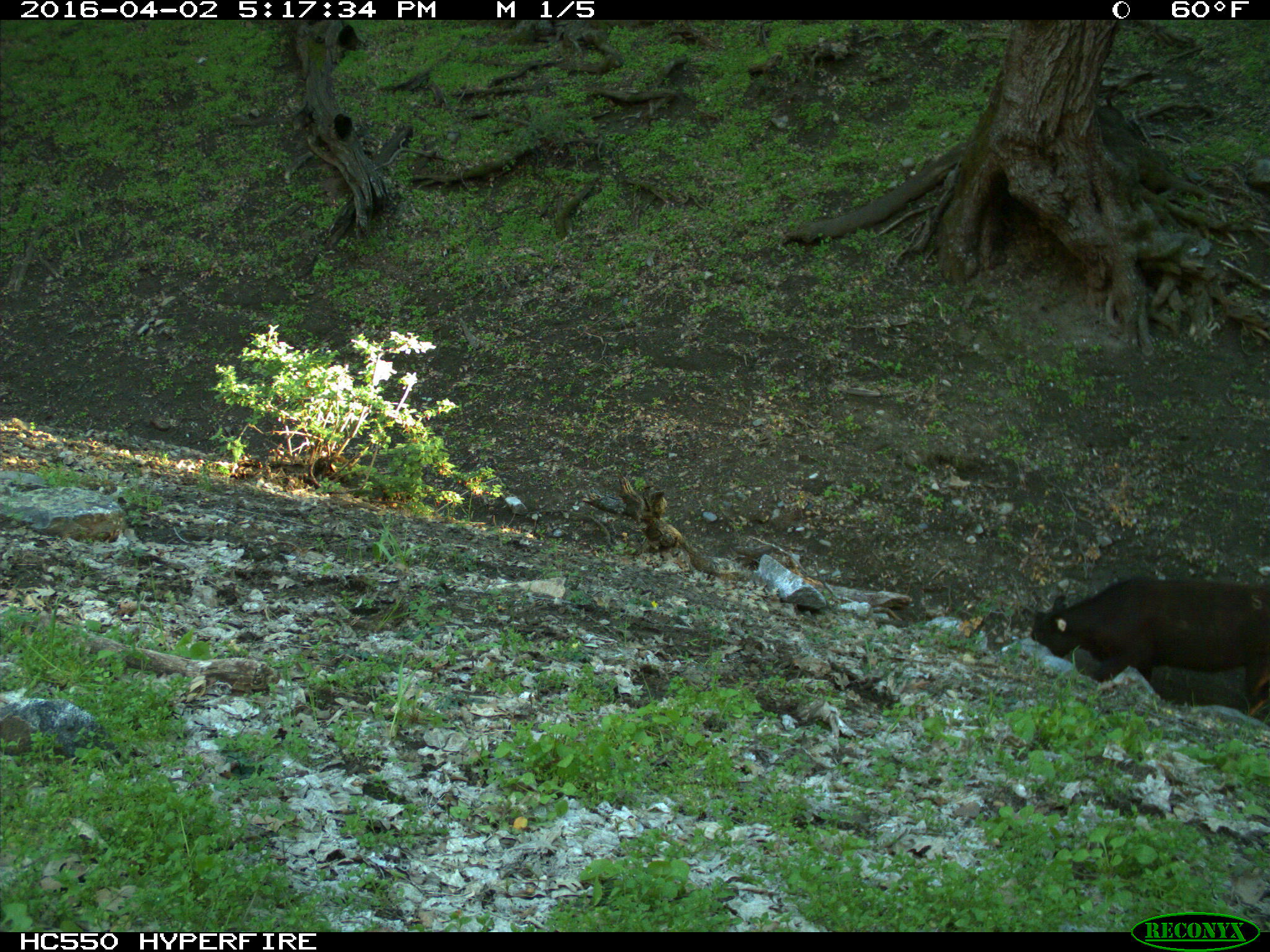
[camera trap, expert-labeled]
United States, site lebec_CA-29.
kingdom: Animalia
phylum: Chordata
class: Mammalia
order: Artiodactyla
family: Bovidae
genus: Bos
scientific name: Bos taurus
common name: domestic cow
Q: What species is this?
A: Bos taurus (domestic cow).